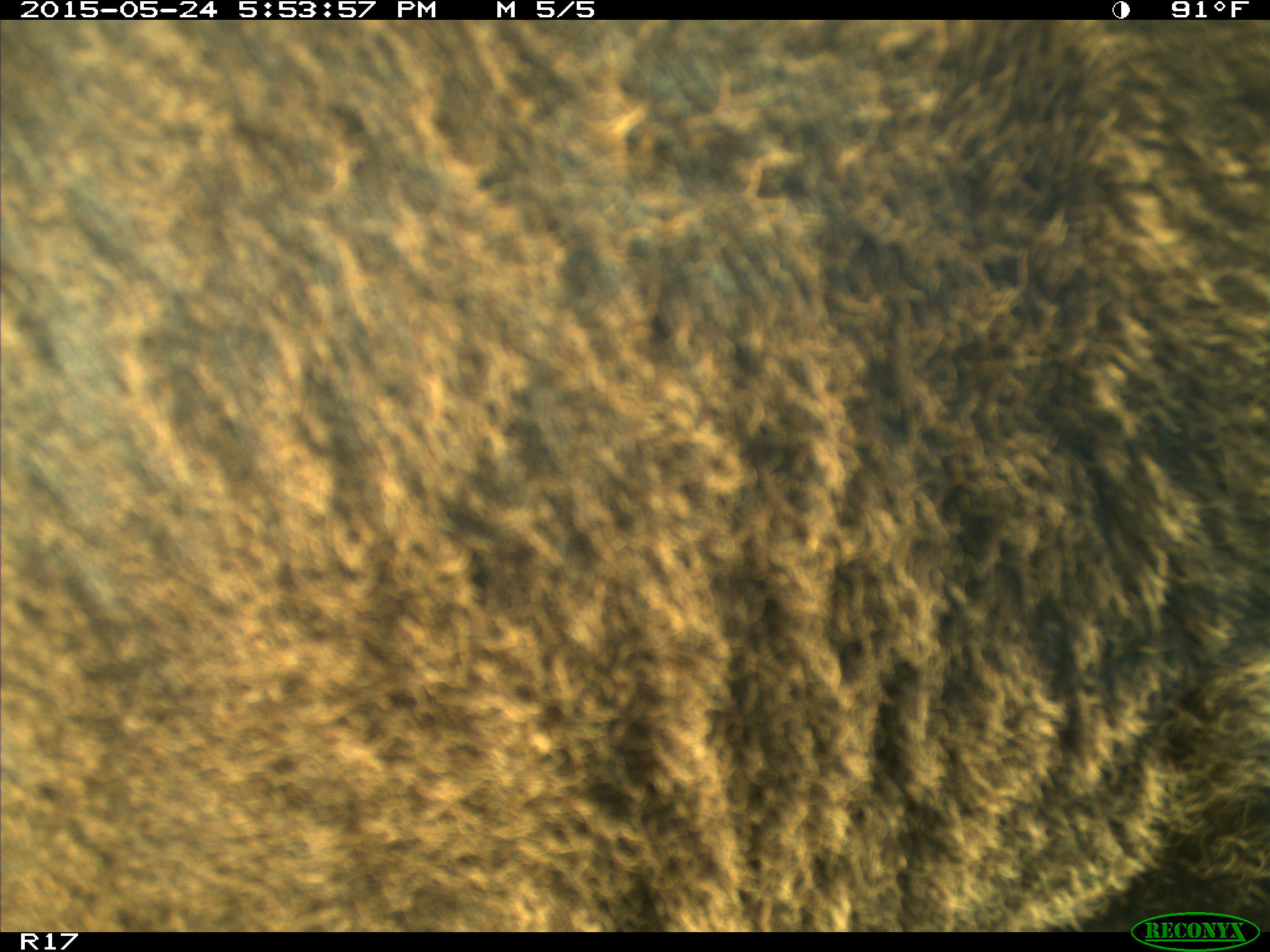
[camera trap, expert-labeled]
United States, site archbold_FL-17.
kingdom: Animalia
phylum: Chordata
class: Mammalia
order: Artiodactyla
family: Bovidae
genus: Bos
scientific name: Bos taurus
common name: domestic cow